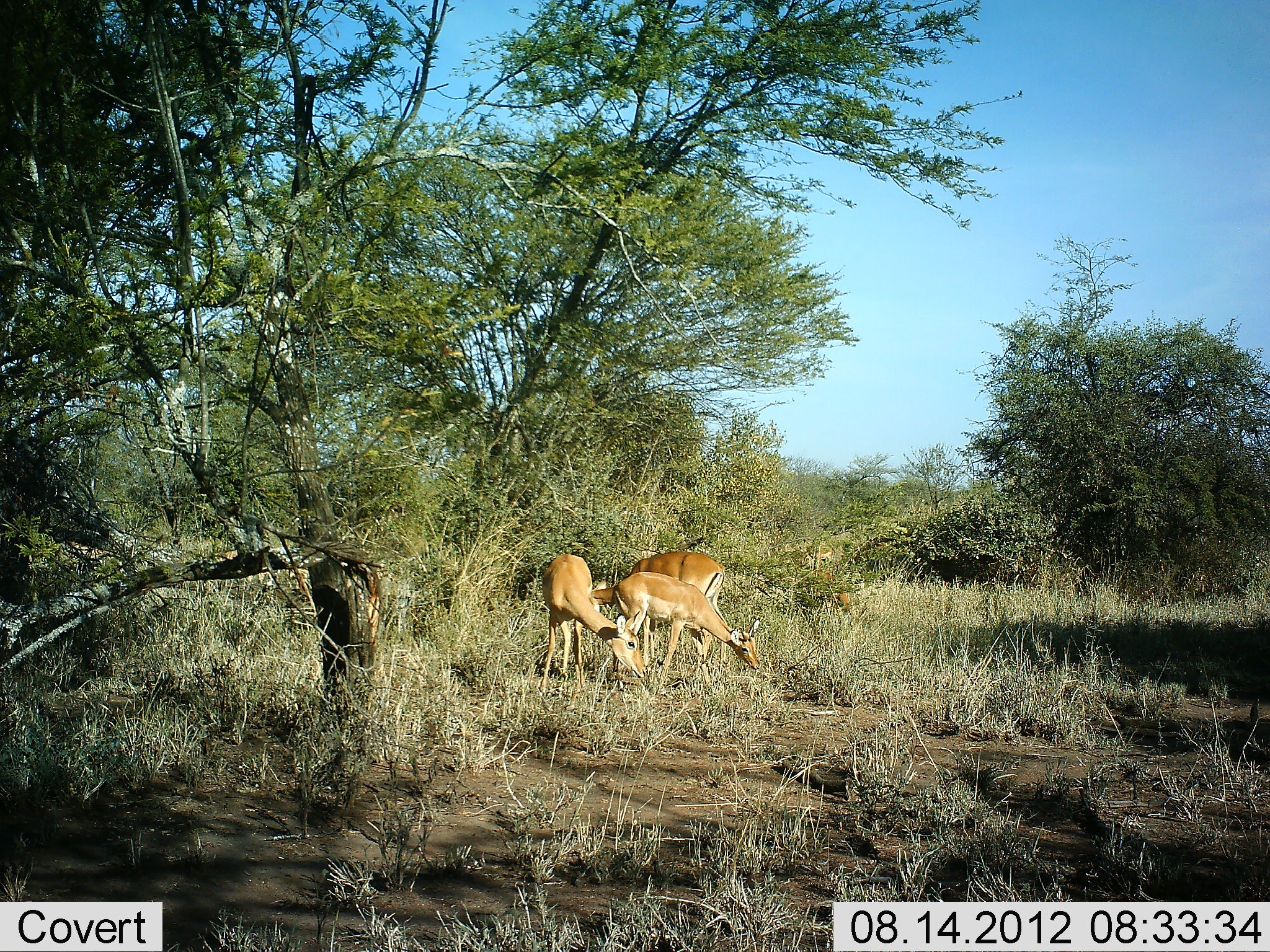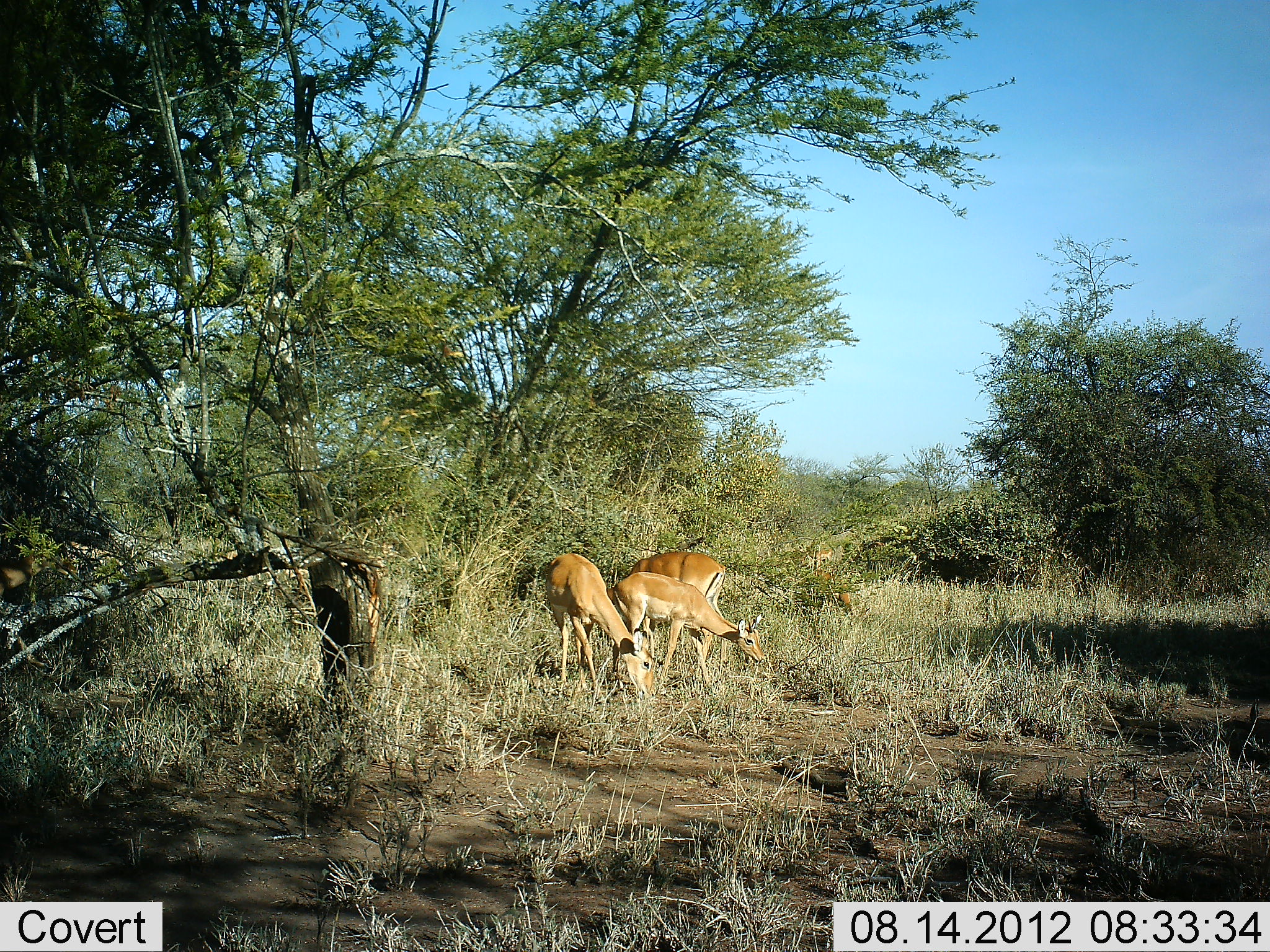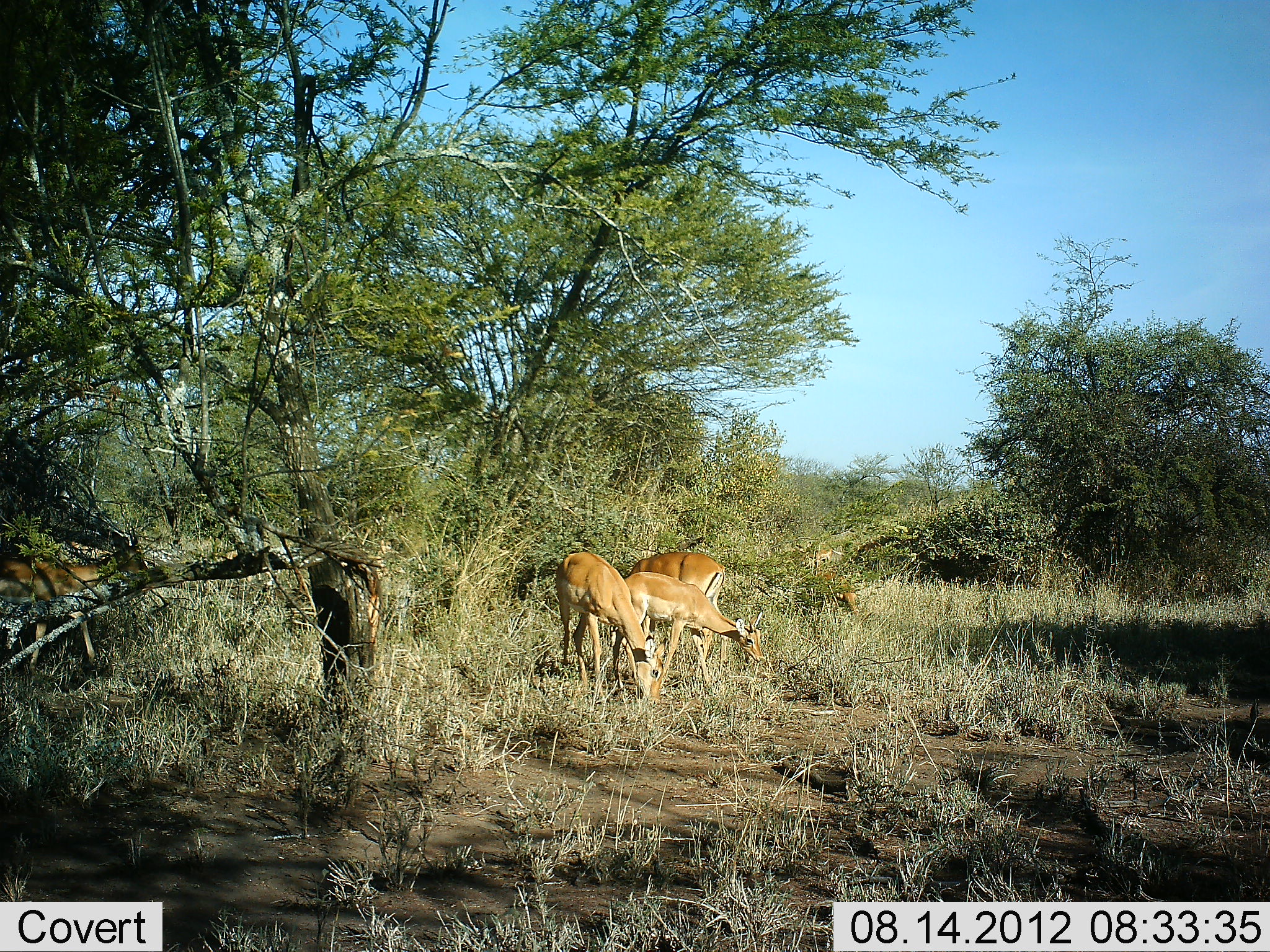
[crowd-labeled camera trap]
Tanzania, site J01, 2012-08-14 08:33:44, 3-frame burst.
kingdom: Animalia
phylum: Chordata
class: Mammalia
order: Artiodactyla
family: Bovidae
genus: Aepyceros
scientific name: Aepyceros melampus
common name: impala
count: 4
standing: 20%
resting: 0%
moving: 70%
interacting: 0%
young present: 0%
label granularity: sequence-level